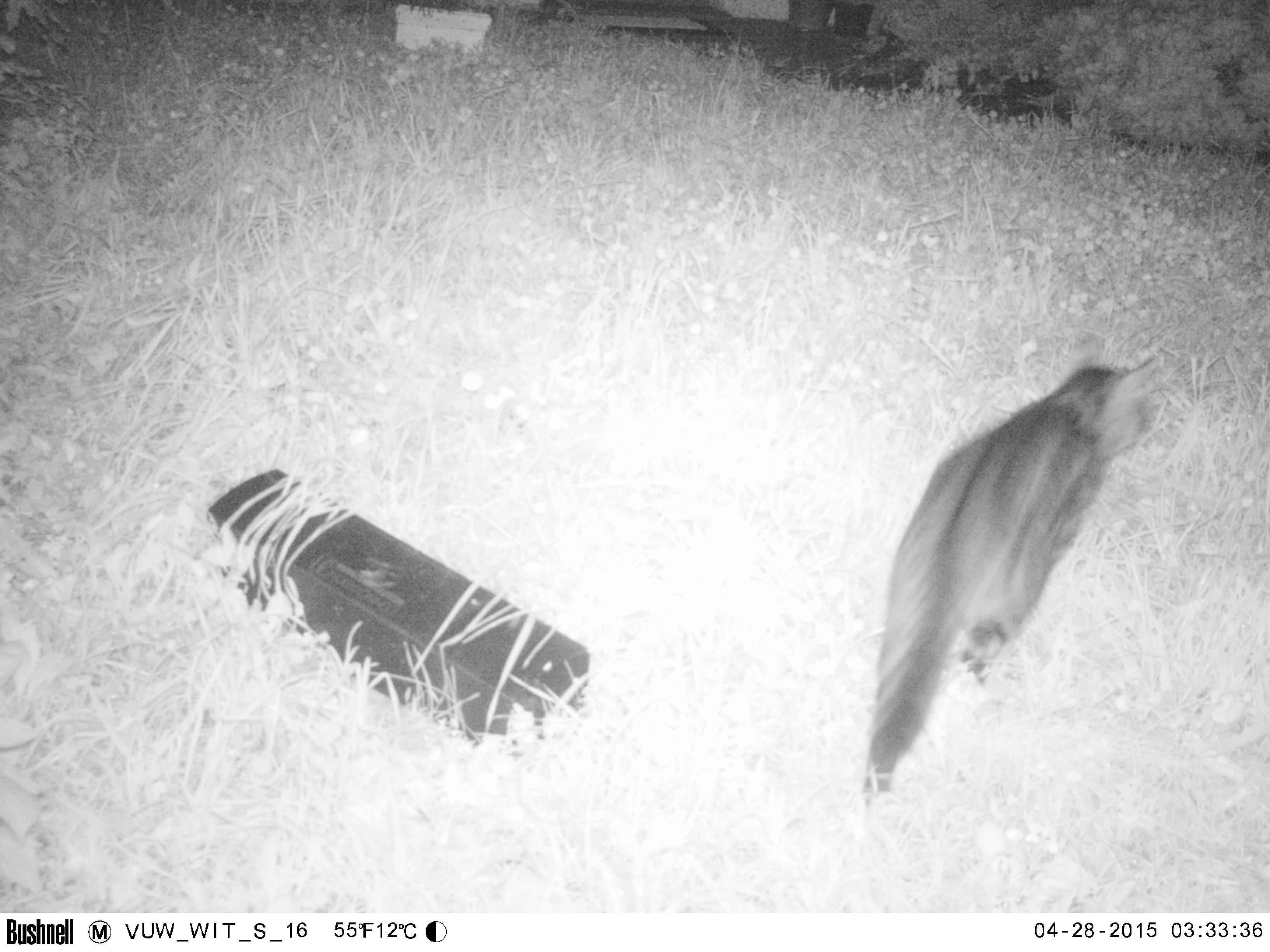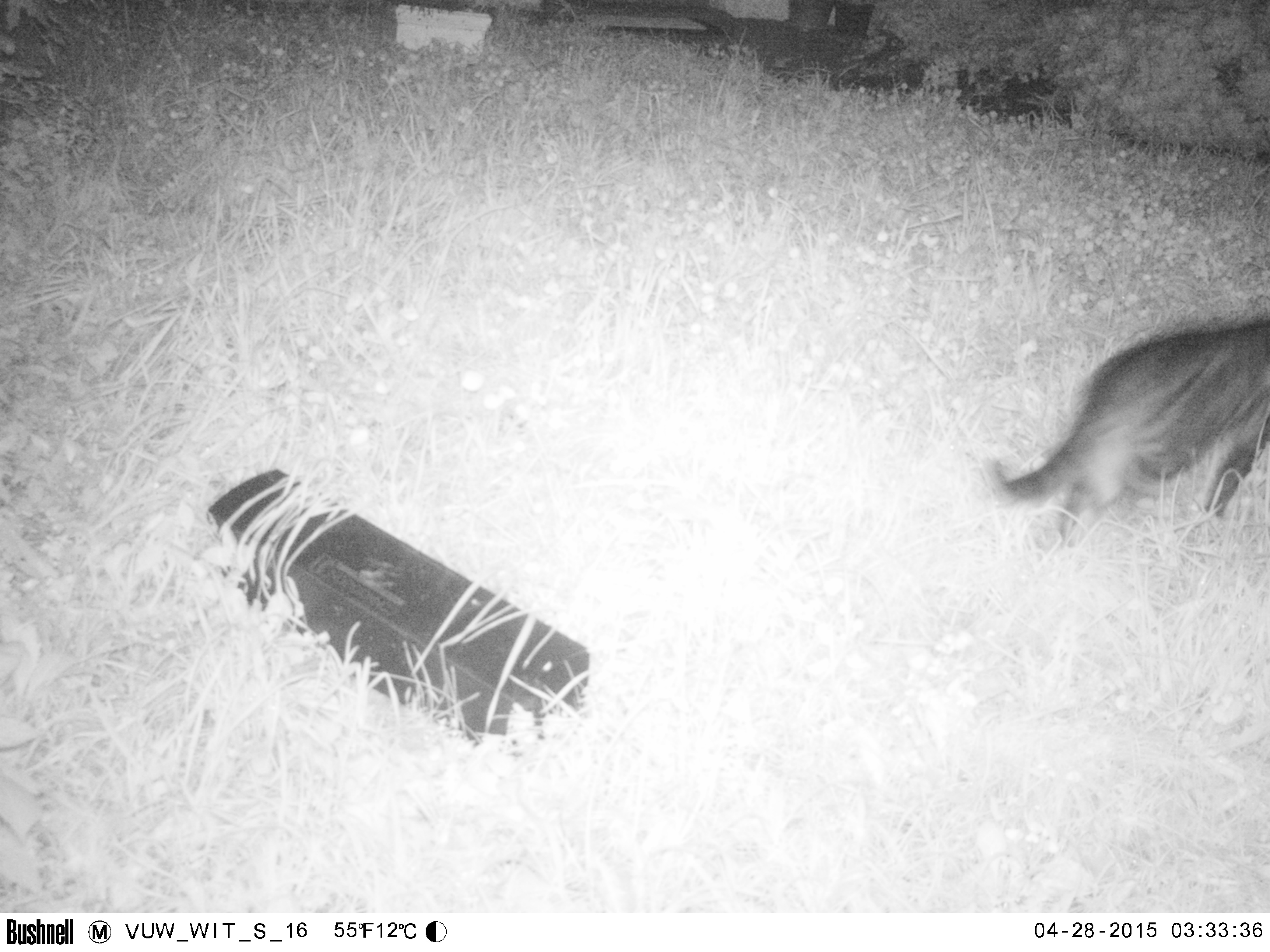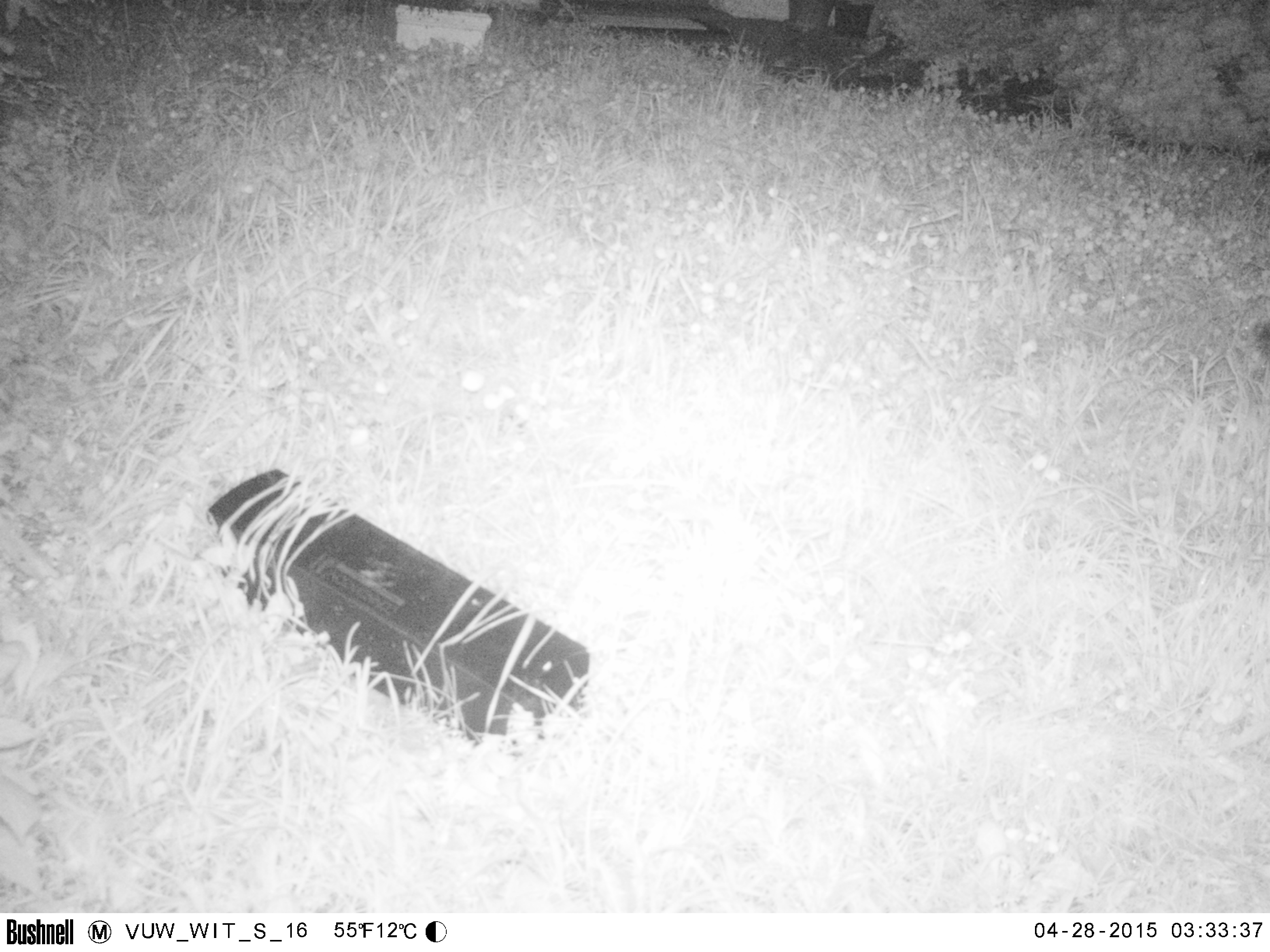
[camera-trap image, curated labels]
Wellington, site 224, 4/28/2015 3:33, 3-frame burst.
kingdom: Animalia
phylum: Chordata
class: Mammalia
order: Carnivora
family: Felidae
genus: Felis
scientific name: Felis catus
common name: cat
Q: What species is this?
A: Cat (Felis catus).